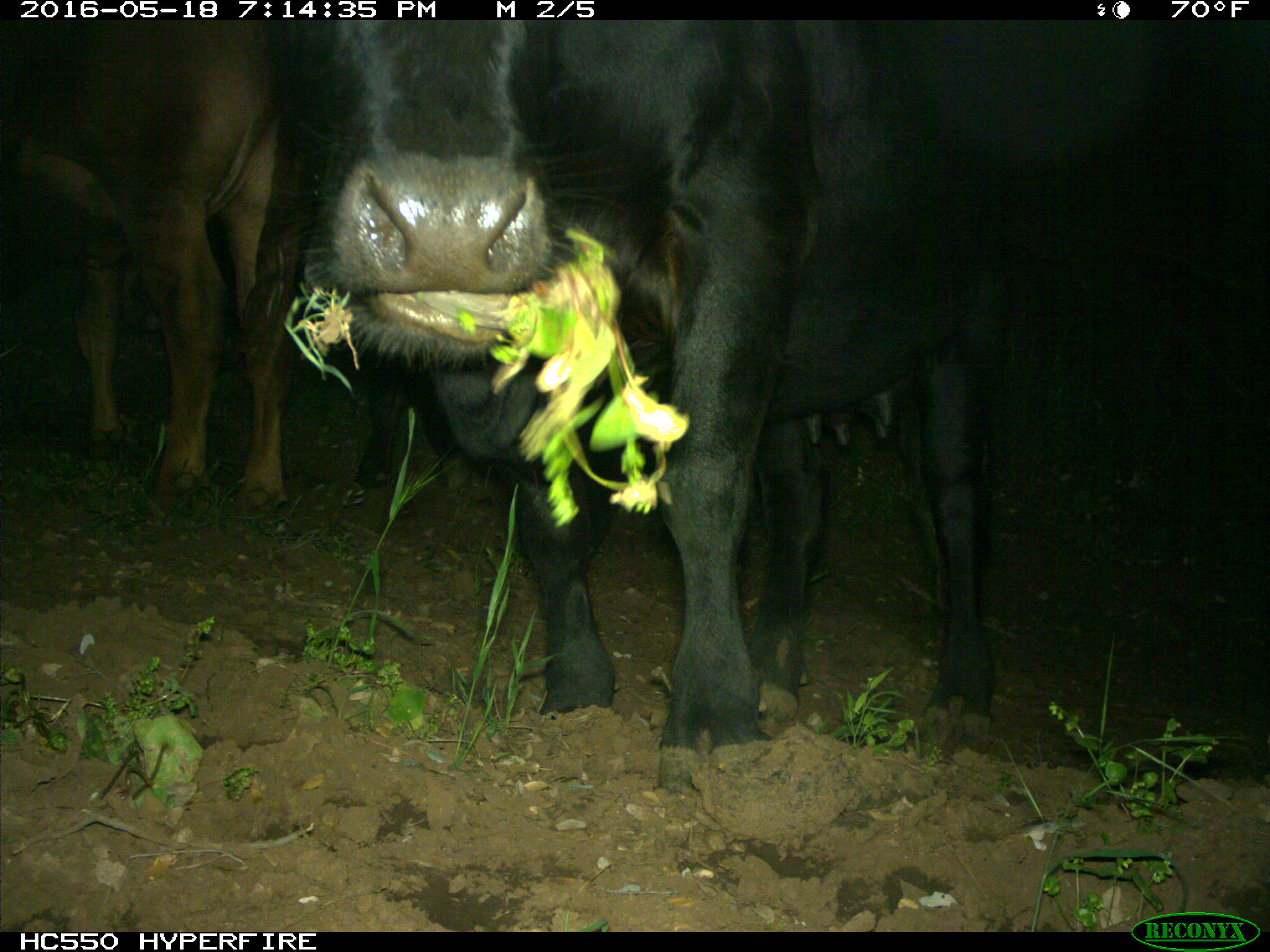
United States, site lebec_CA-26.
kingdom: Animalia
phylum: Chordata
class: Mammalia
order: Artiodactyla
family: Bovidae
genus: Bos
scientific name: Bos taurus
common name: domestic cow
Bos taurus (domestic cow).